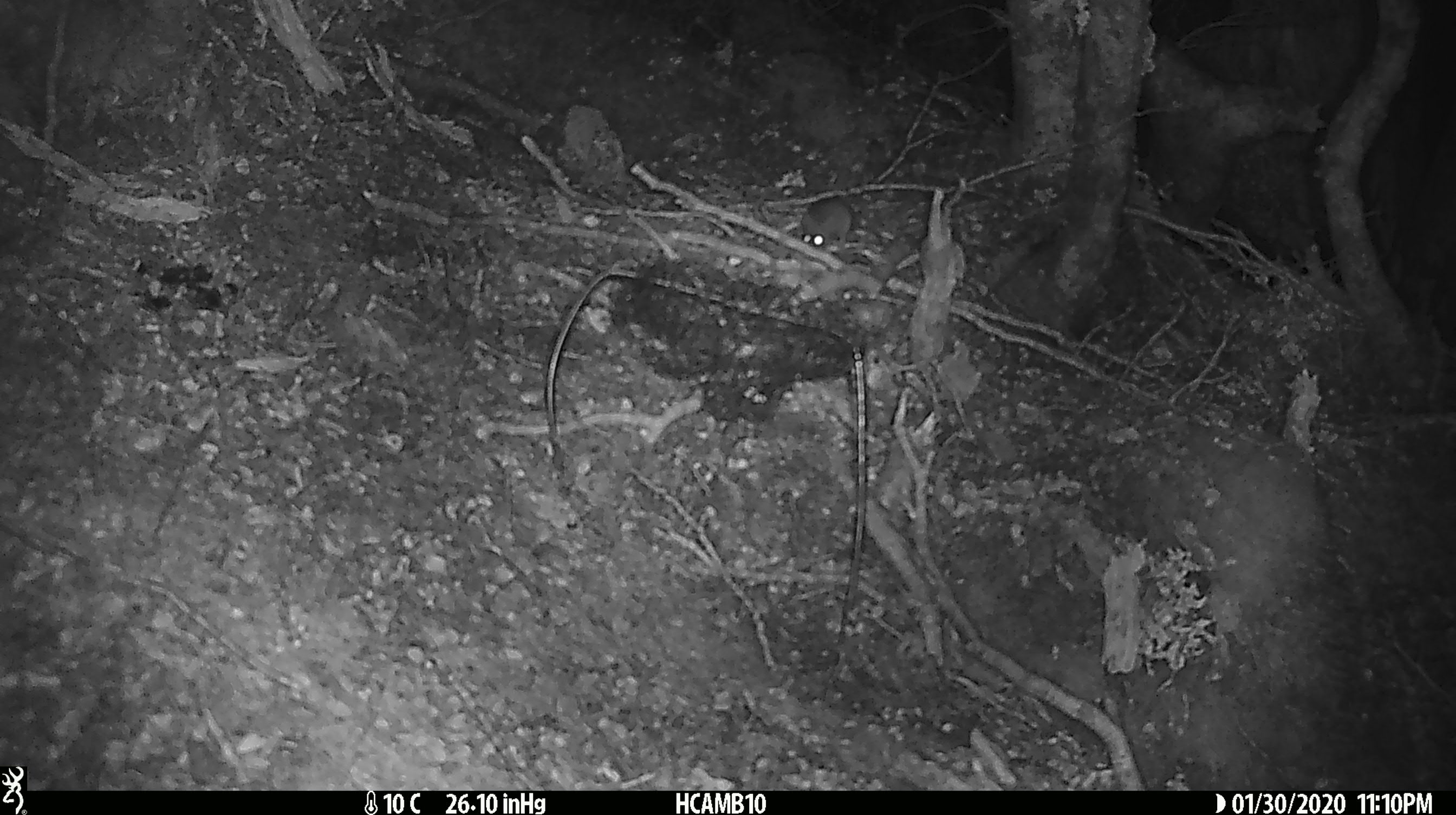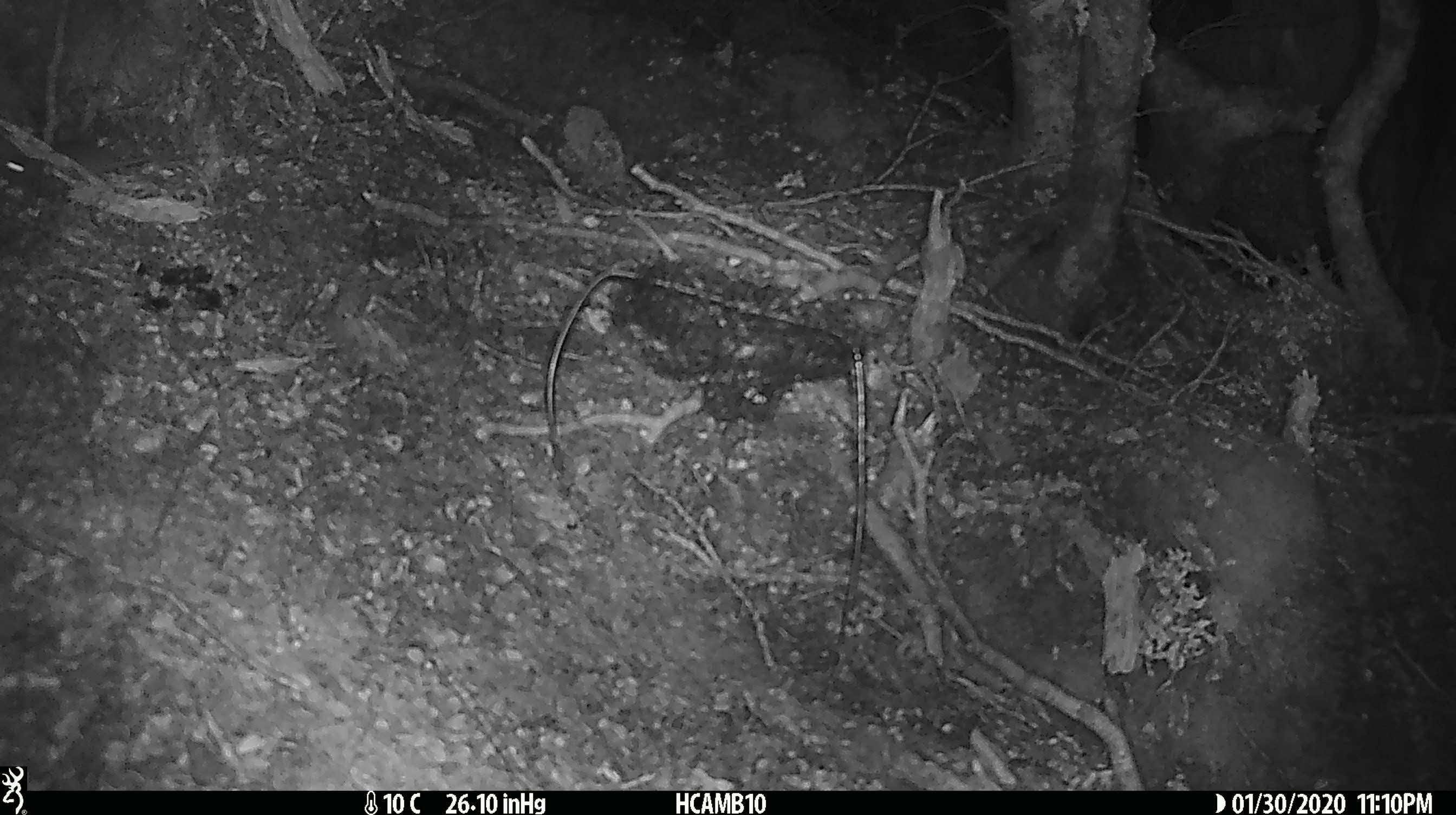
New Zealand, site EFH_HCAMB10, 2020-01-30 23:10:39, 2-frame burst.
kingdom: Animalia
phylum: Chordata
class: Mammalia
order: Rodentia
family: Muridae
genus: Mus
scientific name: Mus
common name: mouse